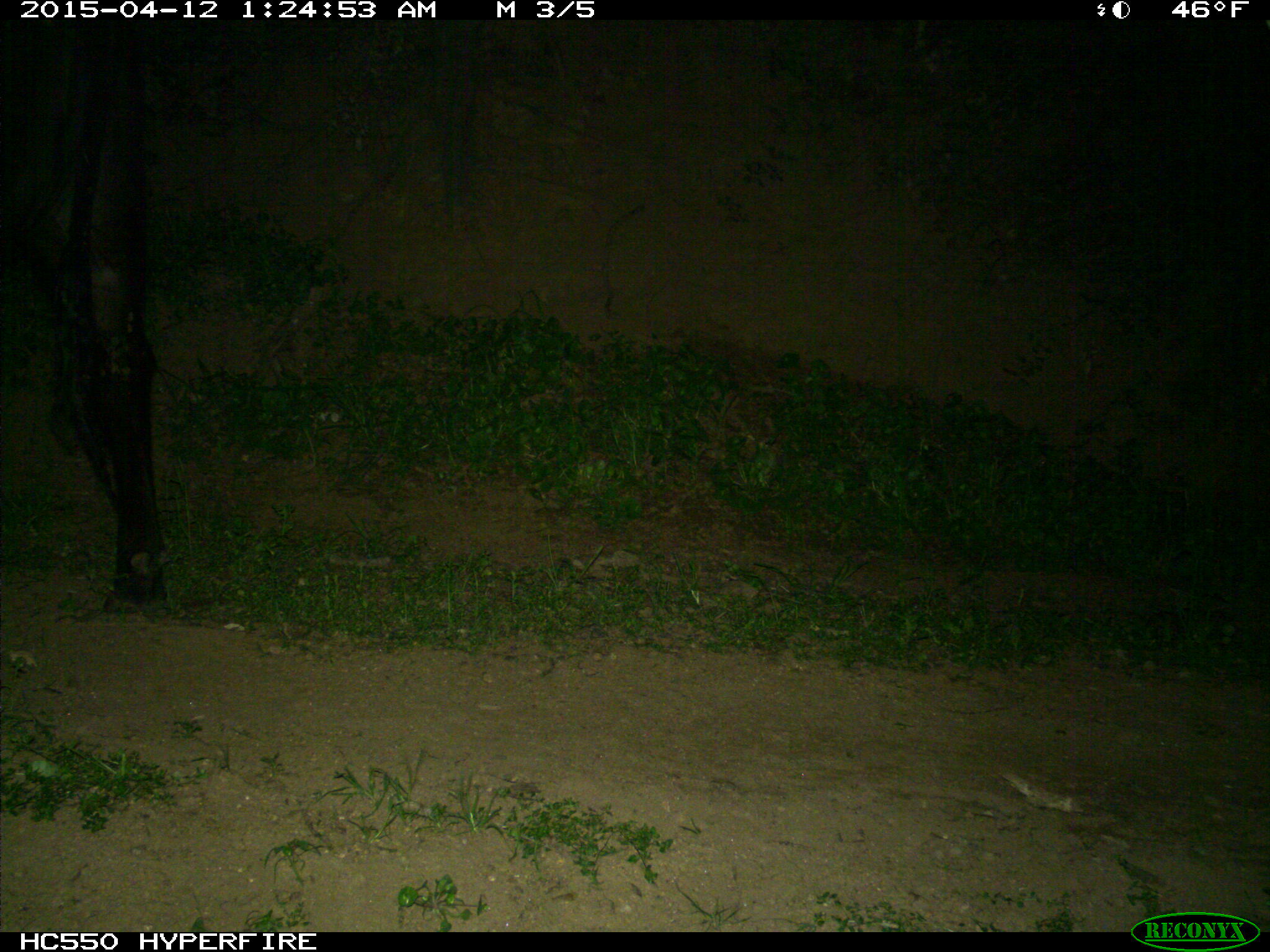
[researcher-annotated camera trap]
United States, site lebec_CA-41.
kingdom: Animalia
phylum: Chordata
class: Mammalia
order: Artiodactyla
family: Bovidae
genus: Bos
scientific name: Bos taurus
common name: domestic cow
Bos taurus (domestic cow).